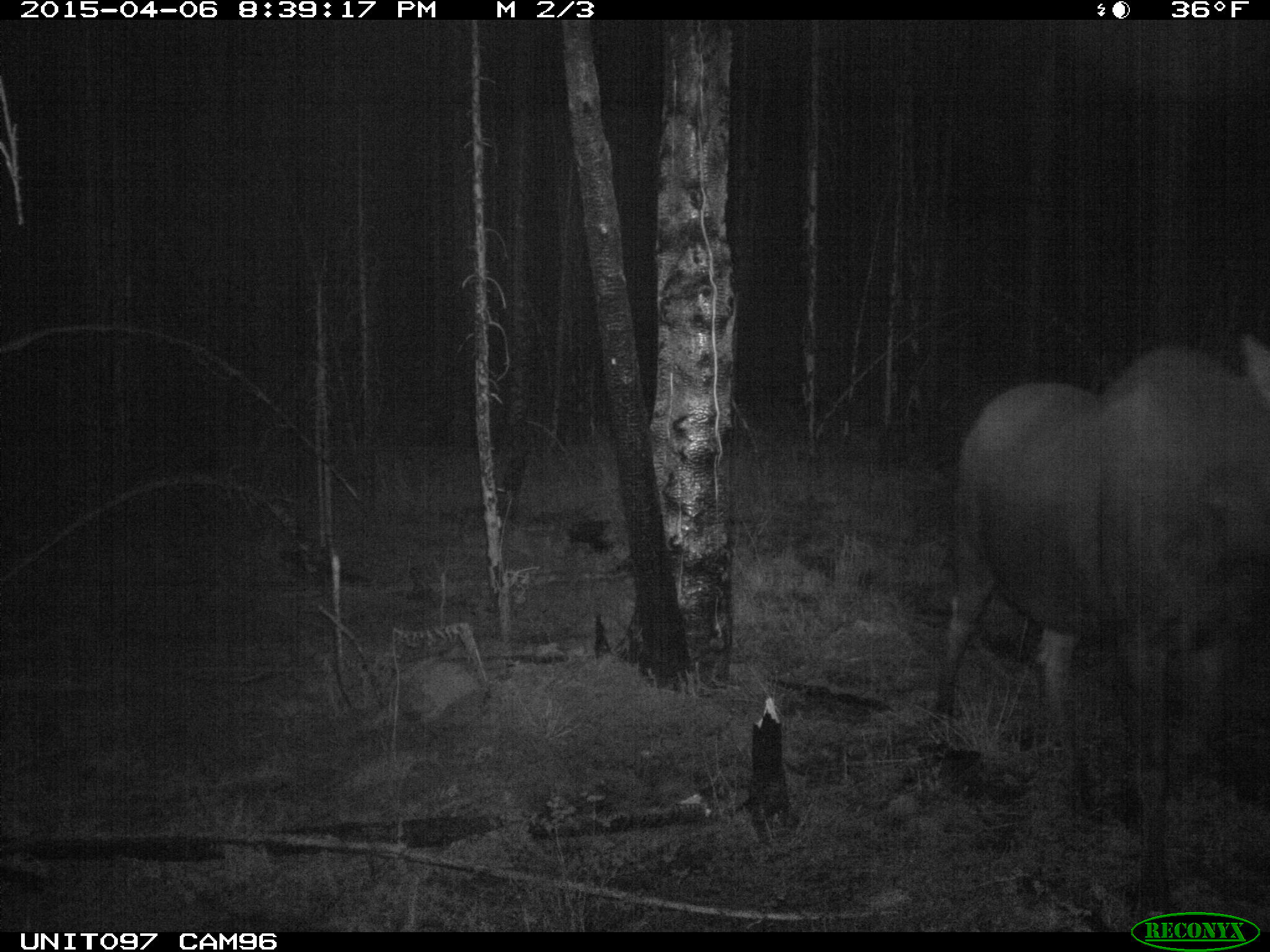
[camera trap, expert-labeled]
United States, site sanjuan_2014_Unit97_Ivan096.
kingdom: Animalia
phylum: Chordata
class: Mammalia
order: Artiodactyla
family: Cervidae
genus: Alces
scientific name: Alces alces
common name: moose